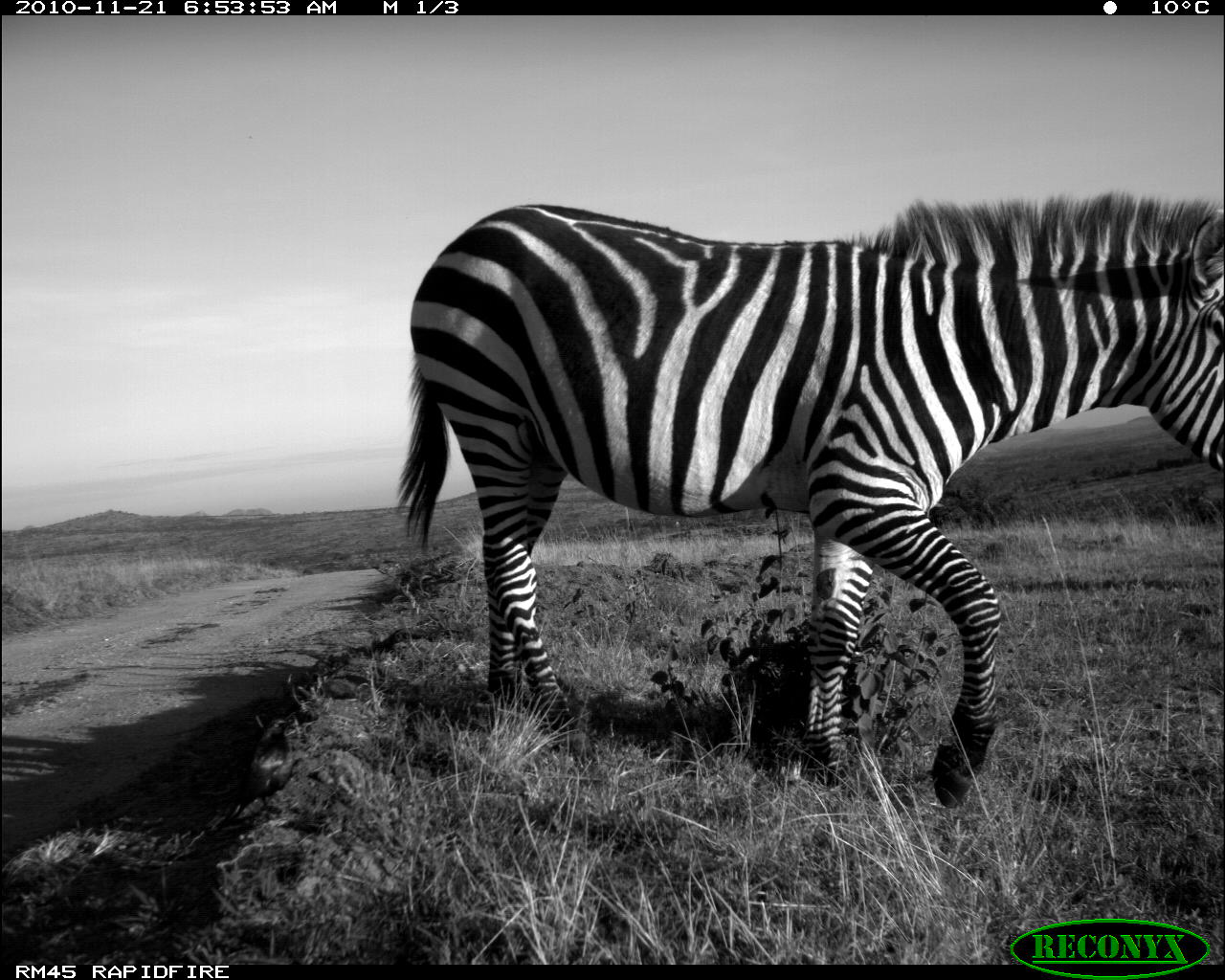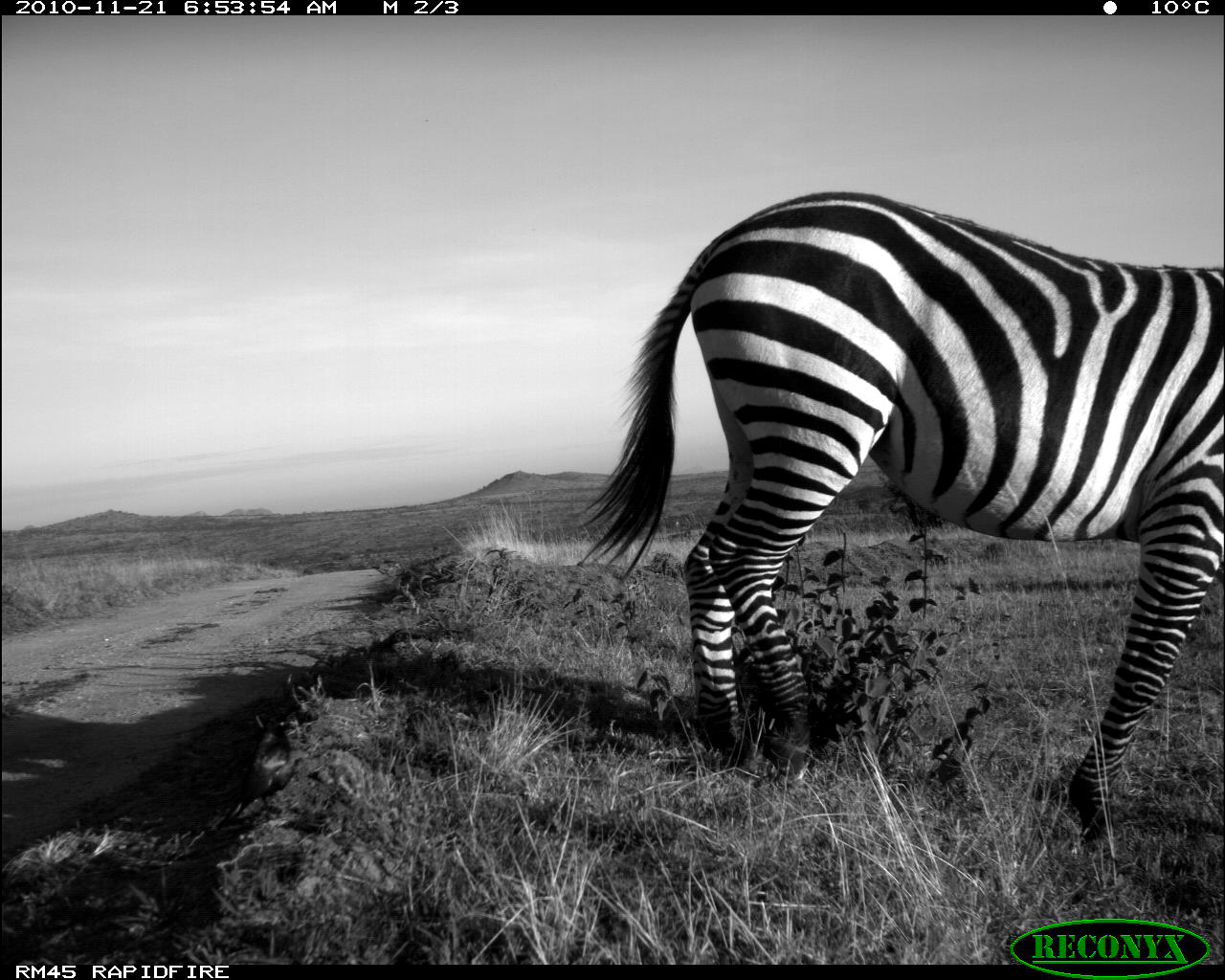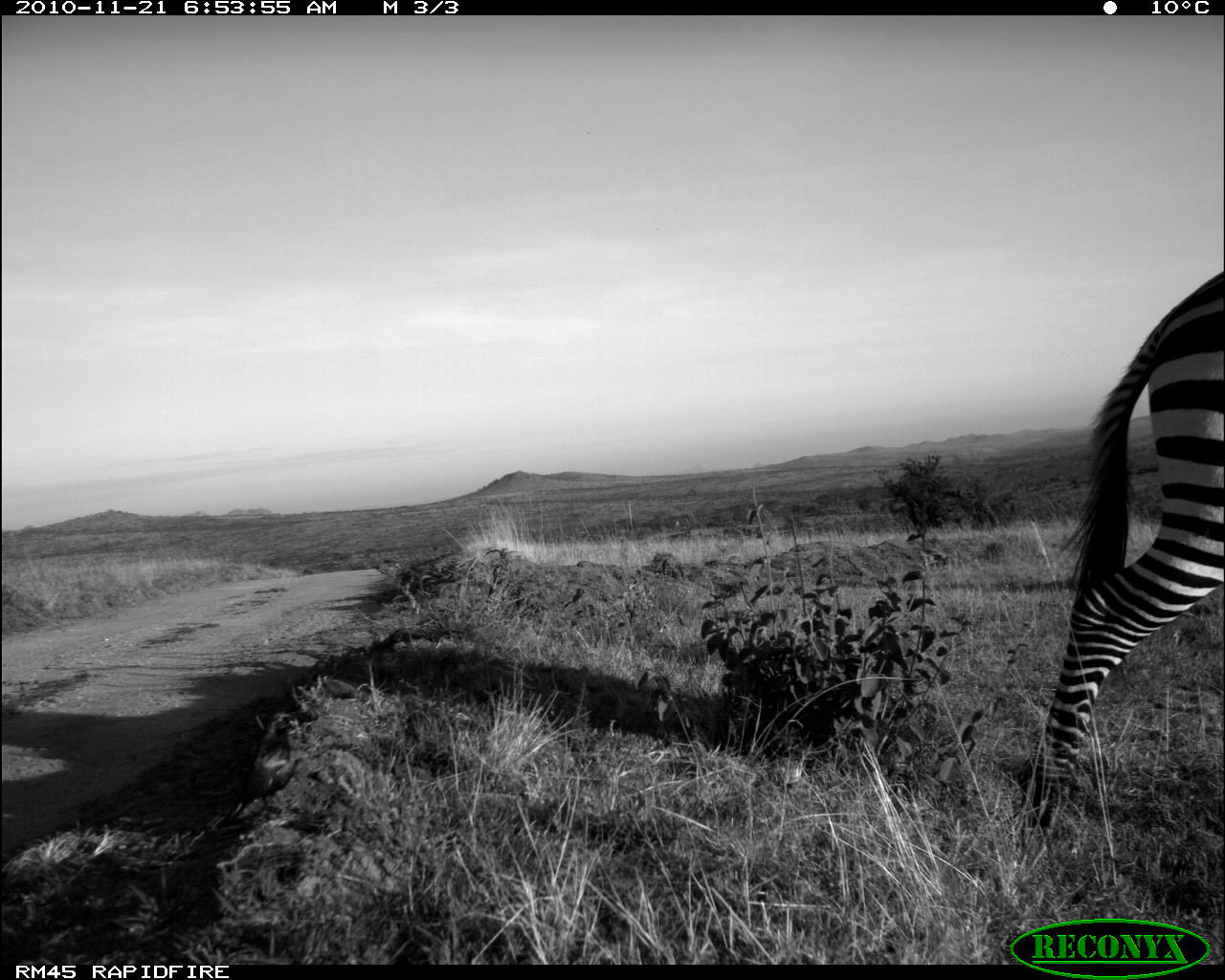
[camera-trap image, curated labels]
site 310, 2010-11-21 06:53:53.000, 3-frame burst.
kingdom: Animalia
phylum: Chordata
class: Mammalia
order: Perissodactyla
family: Equidae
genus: Equus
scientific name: Equus quagga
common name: plains zebra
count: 1